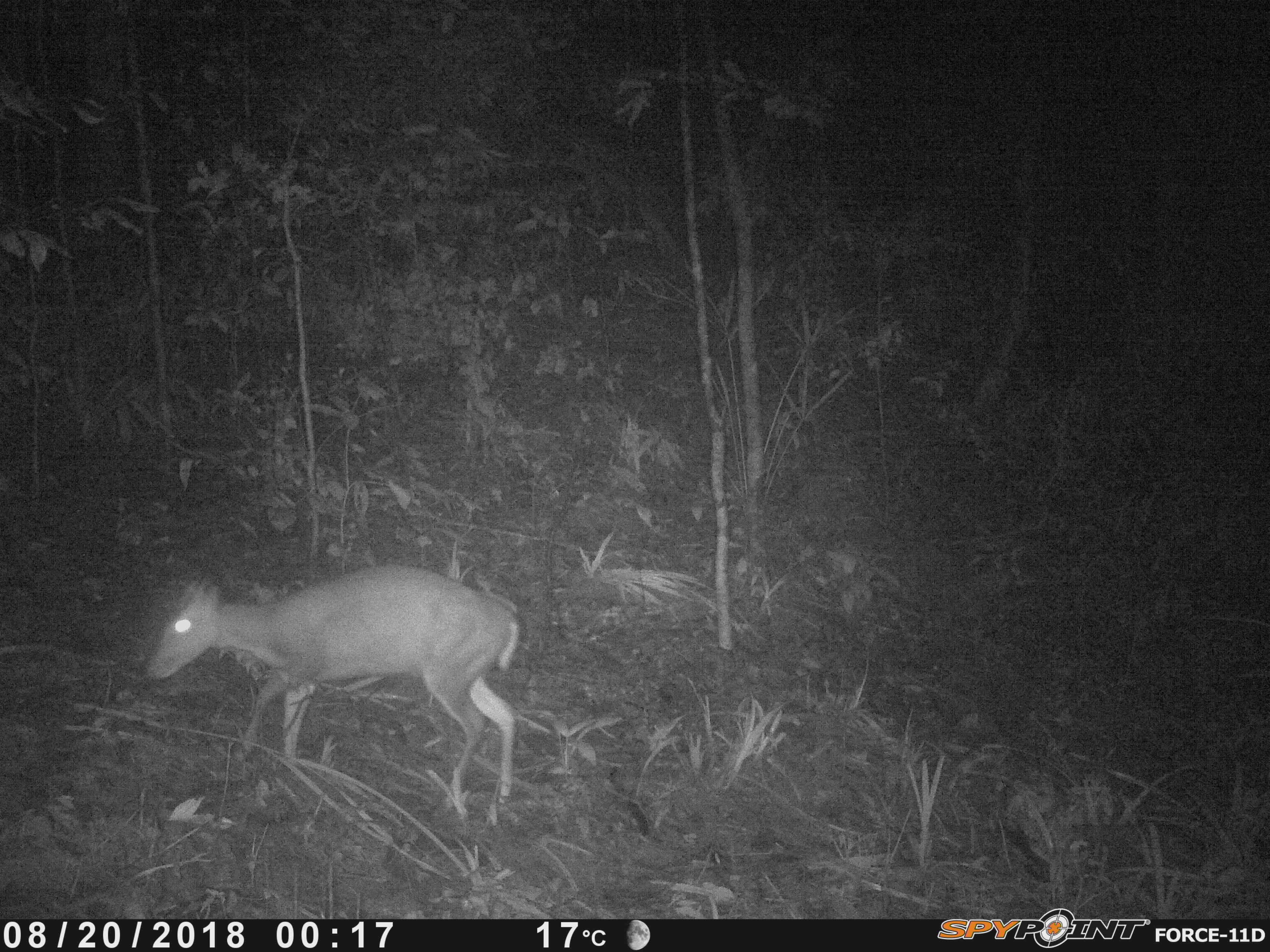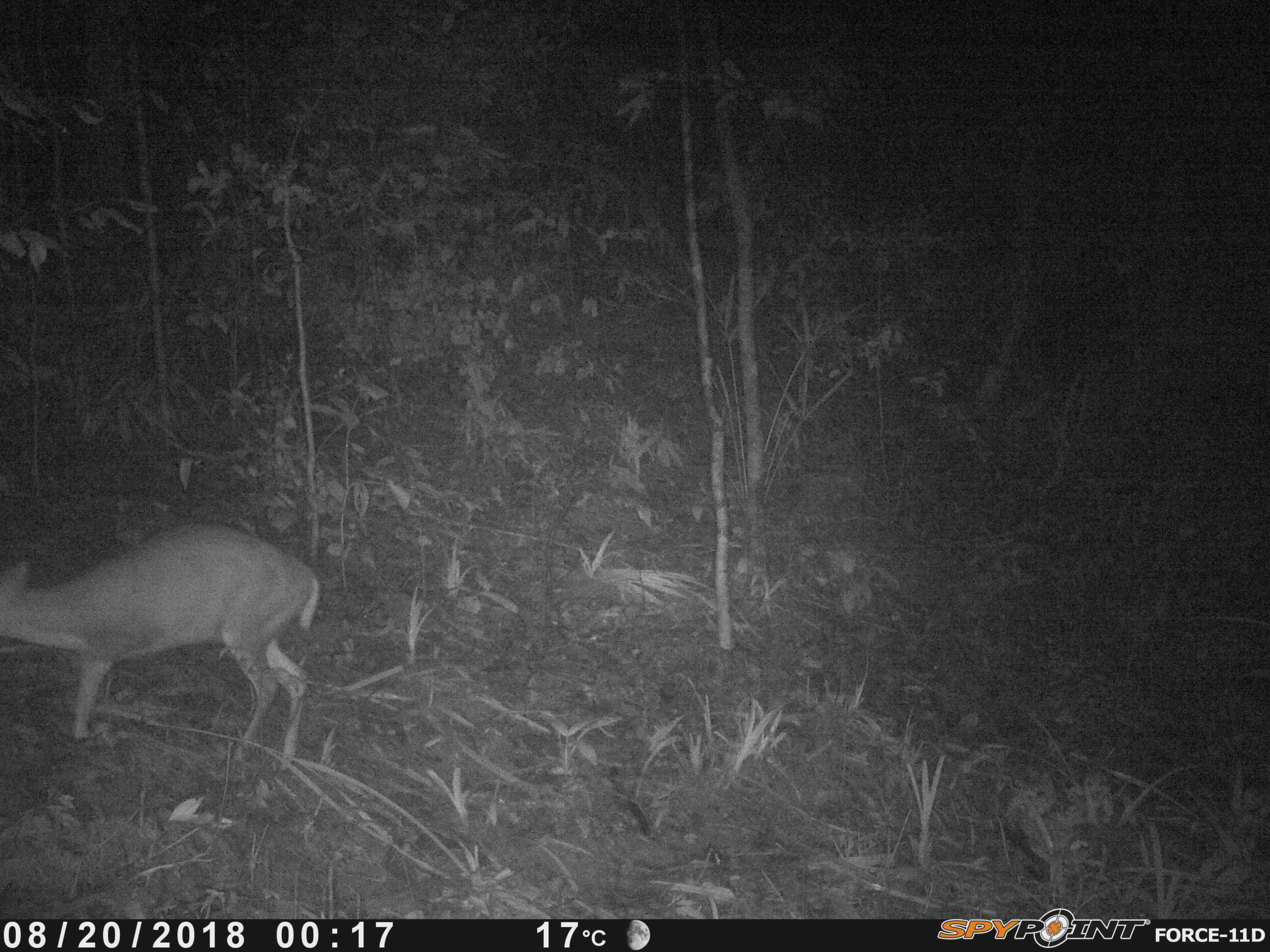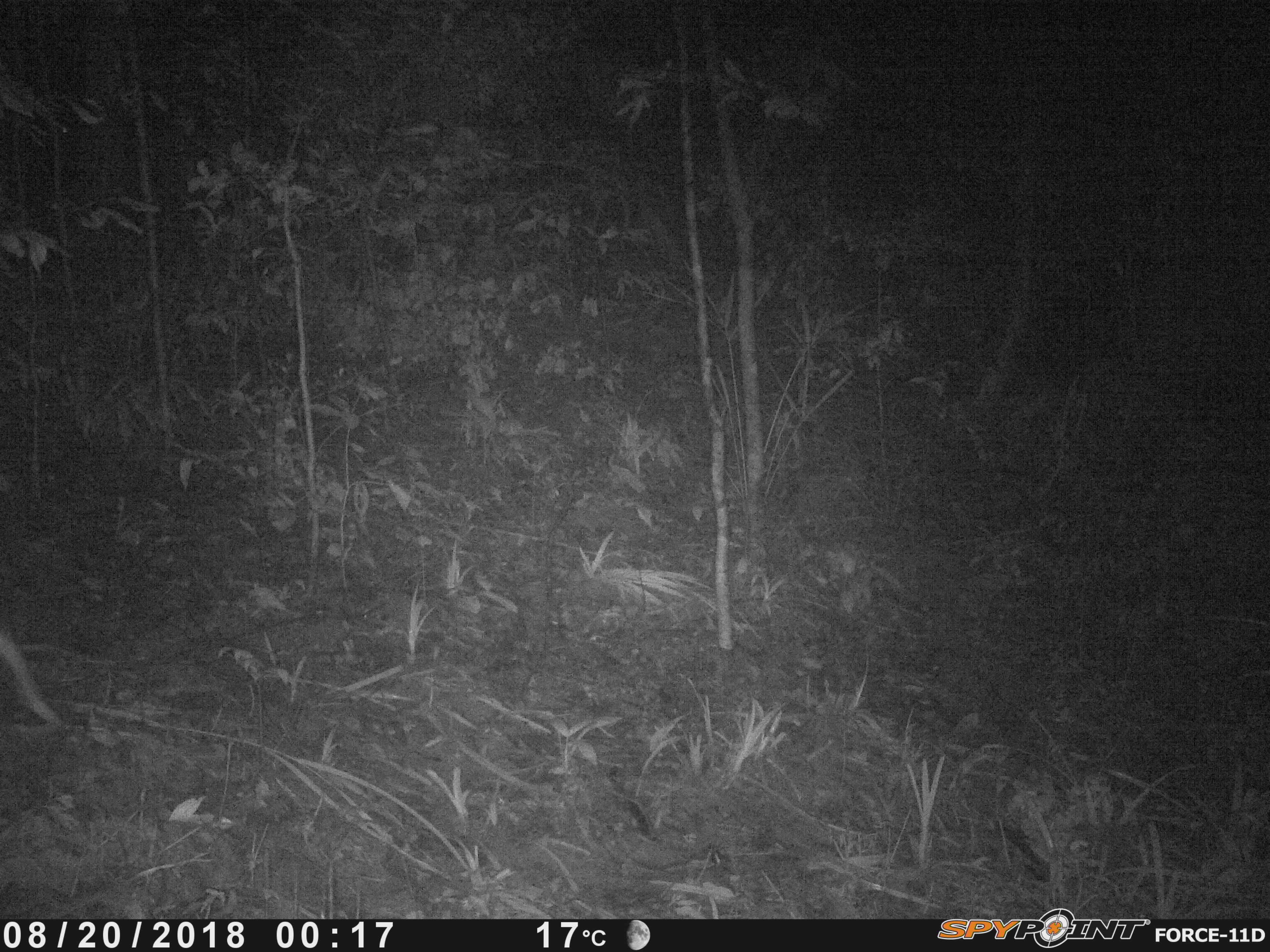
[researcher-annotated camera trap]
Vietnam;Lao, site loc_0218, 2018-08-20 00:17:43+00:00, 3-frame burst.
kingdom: Animalia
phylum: Chordata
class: Mammalia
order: Artiodactyla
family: Cervidae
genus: Muntiacus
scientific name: Muntiacus rooseveltorum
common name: roosevelt's muntjac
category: roosevelts muntjac group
Roosevelts muntjac group (roosevelt's muntjac) (Muntiacus rooseveltorum). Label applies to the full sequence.